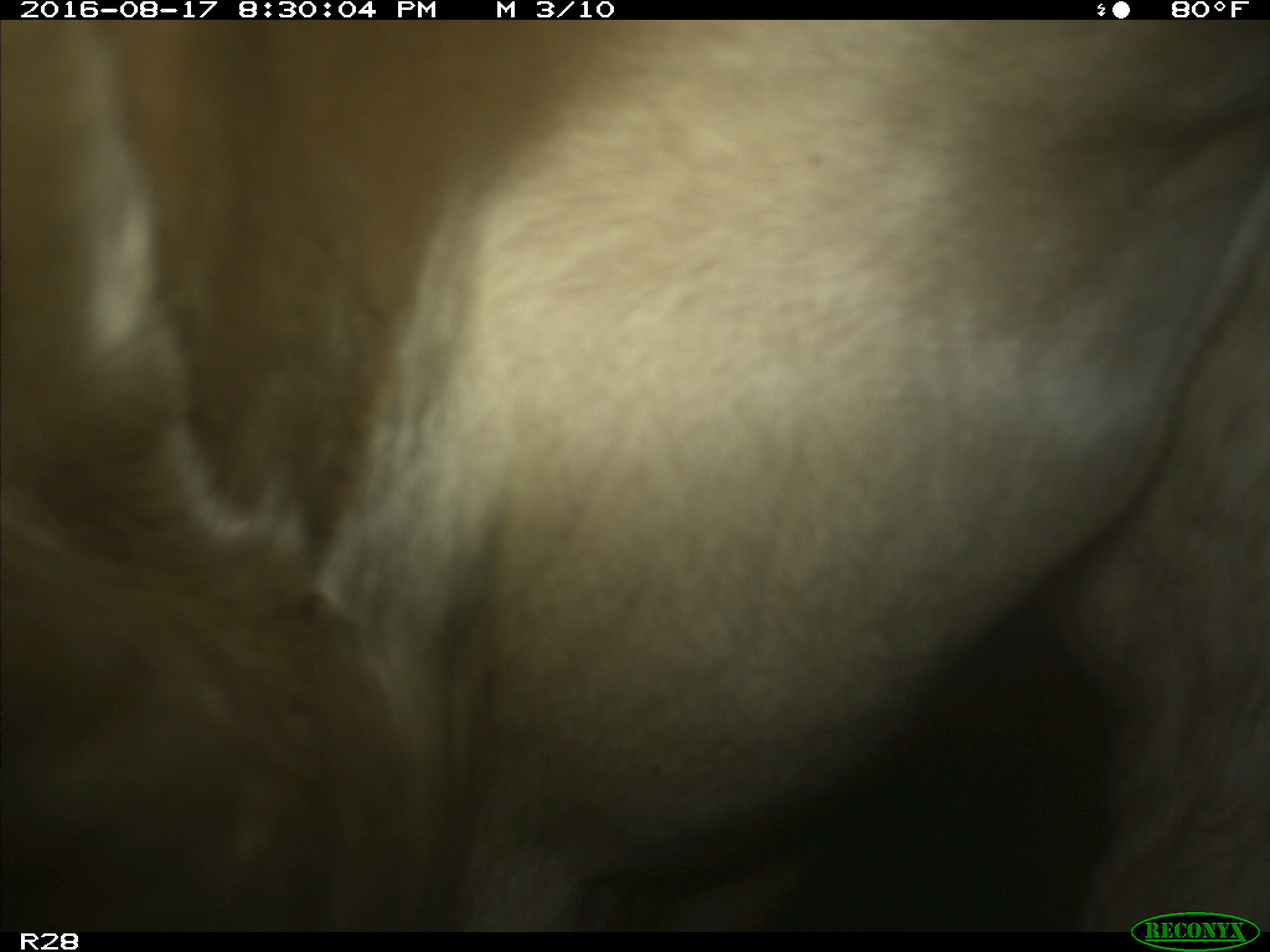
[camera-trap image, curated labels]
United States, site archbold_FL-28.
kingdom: Animalia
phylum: Chordata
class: Mammalia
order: Artiodactyla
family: Bovidae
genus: Bos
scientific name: Bos taurus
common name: domestic cow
Bos taurus (domestic cow).